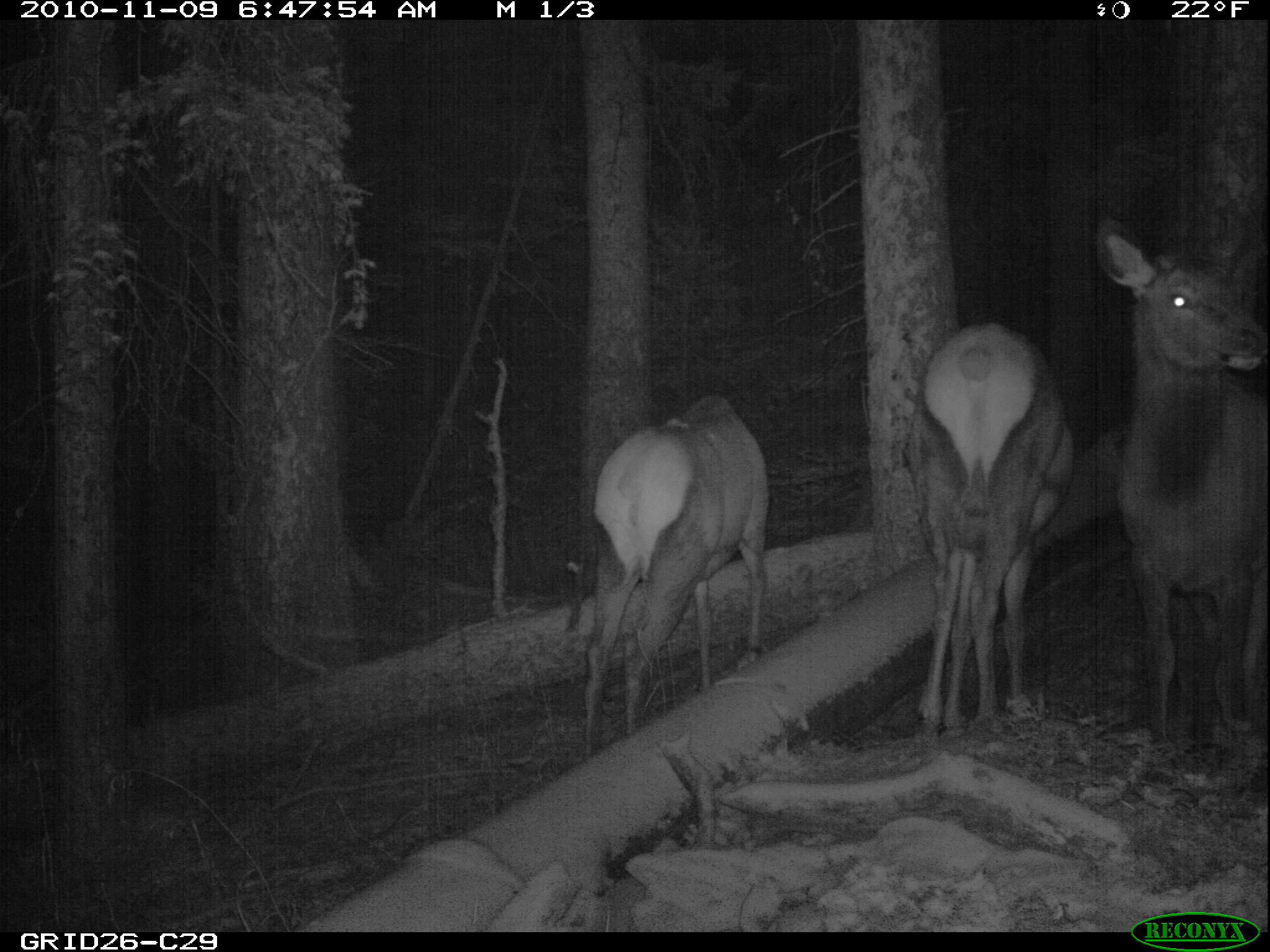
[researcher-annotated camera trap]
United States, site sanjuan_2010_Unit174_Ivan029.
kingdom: Animalia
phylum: Chordata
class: Mammalia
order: Artiodactyla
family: Cervidae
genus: Cervus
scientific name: Cervus elaphus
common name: red deer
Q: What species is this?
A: Cervus elaphus (red deer).